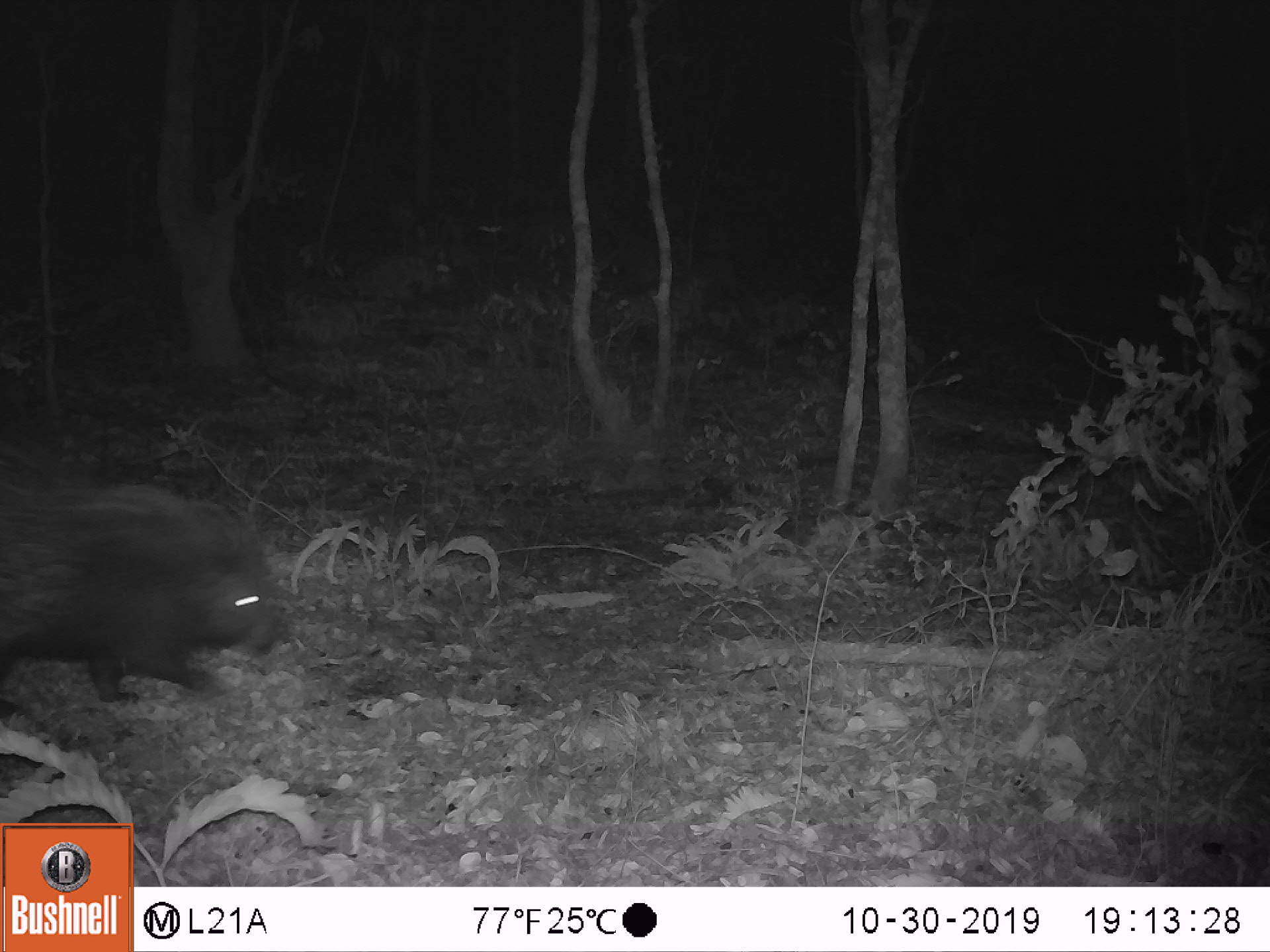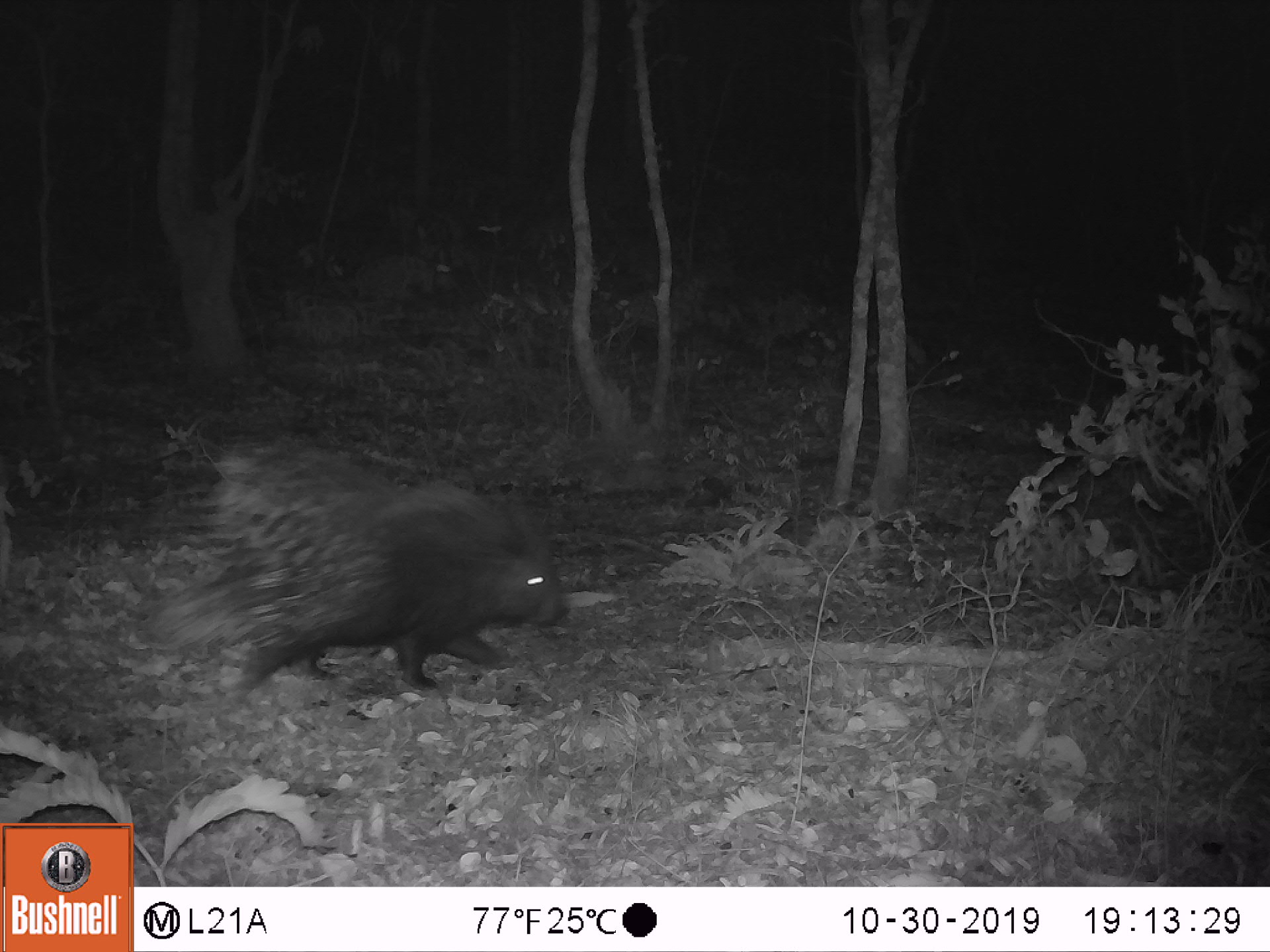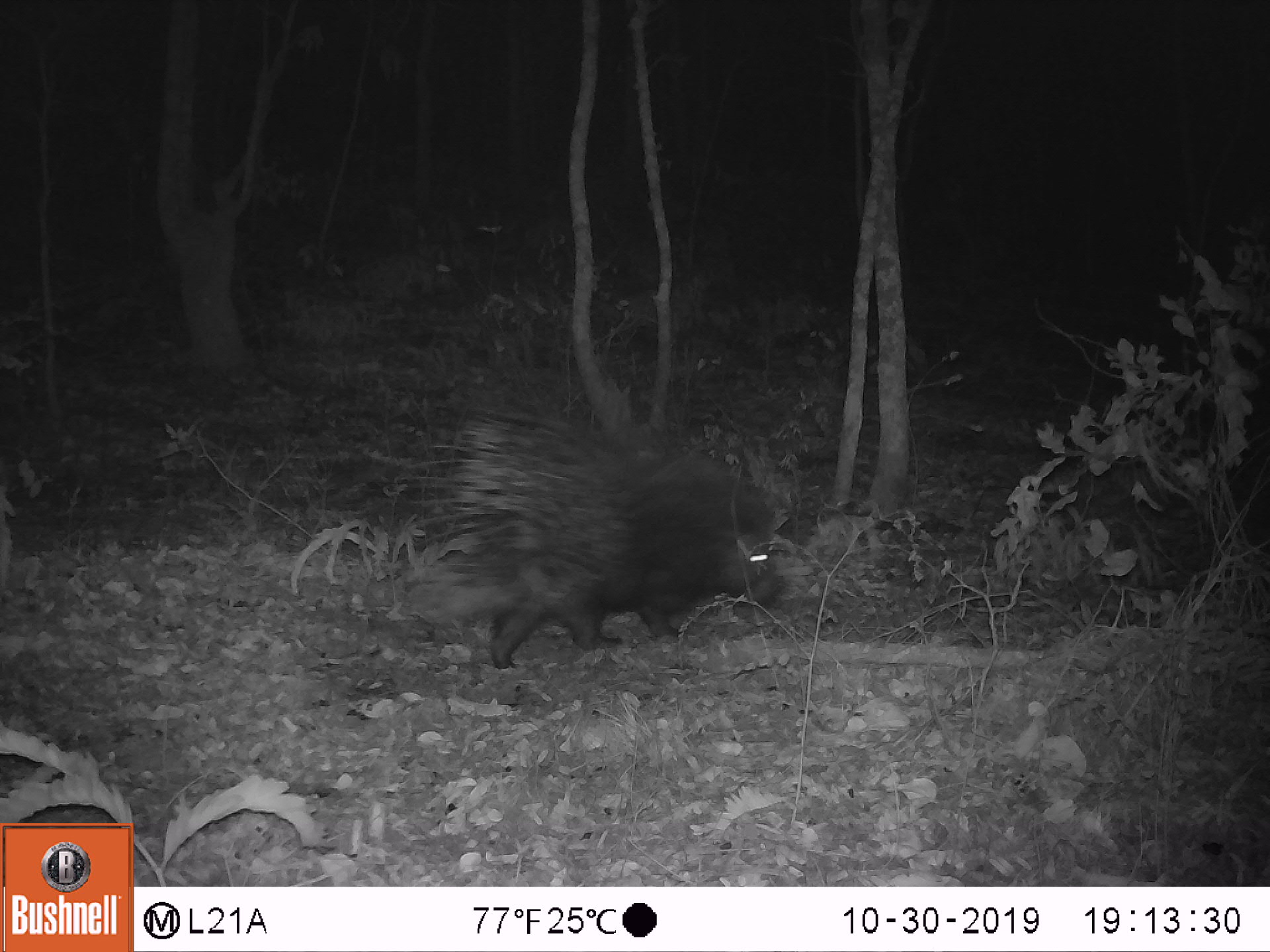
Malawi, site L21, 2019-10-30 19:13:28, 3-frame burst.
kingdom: Animalia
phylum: Chordata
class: Mammalia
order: Rodentia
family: Hystricidae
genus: Hystrix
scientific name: Hystrix africaeaustralis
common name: cape porcupine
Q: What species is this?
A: Cape porcupine (Hystrix africaeaustralis).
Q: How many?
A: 1.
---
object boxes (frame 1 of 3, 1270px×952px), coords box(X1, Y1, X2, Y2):
cape porcupine: box(0, 444, 297, 702)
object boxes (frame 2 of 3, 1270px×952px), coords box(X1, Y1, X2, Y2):
cape porcupine: box(174, 433, 578, 687)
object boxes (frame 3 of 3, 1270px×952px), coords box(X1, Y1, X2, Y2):
cape porcupine: box(405, 405, 791, 654)